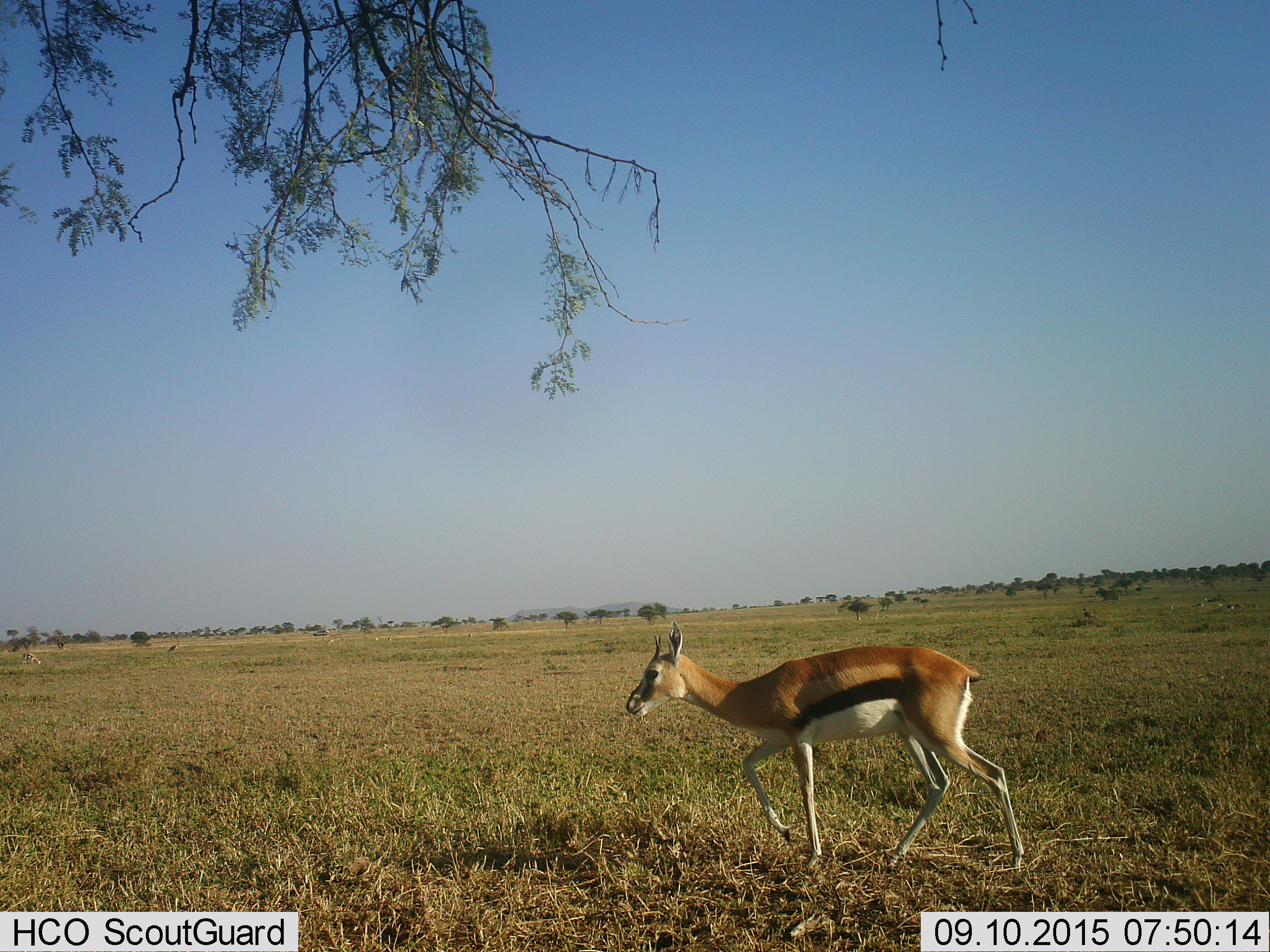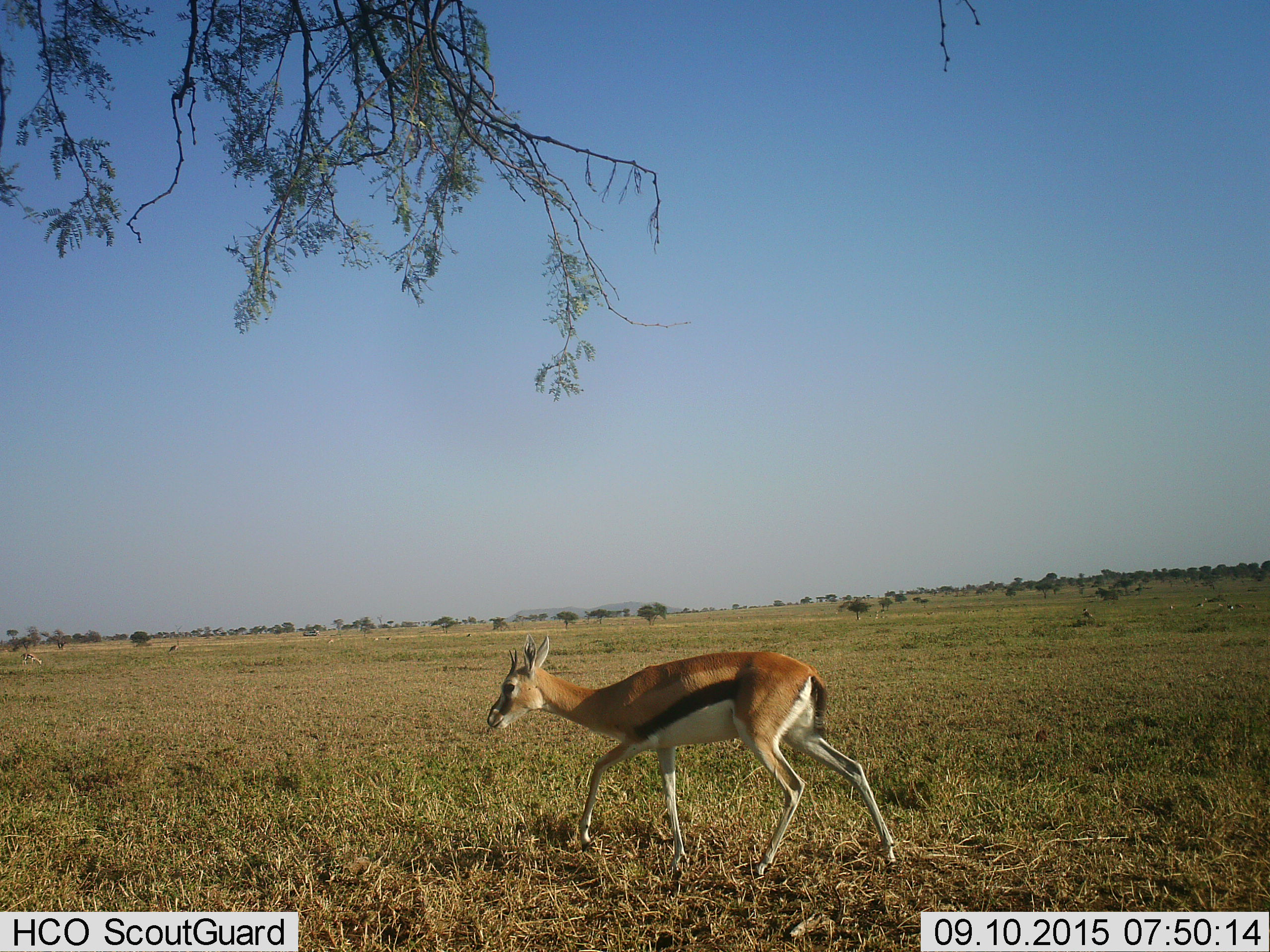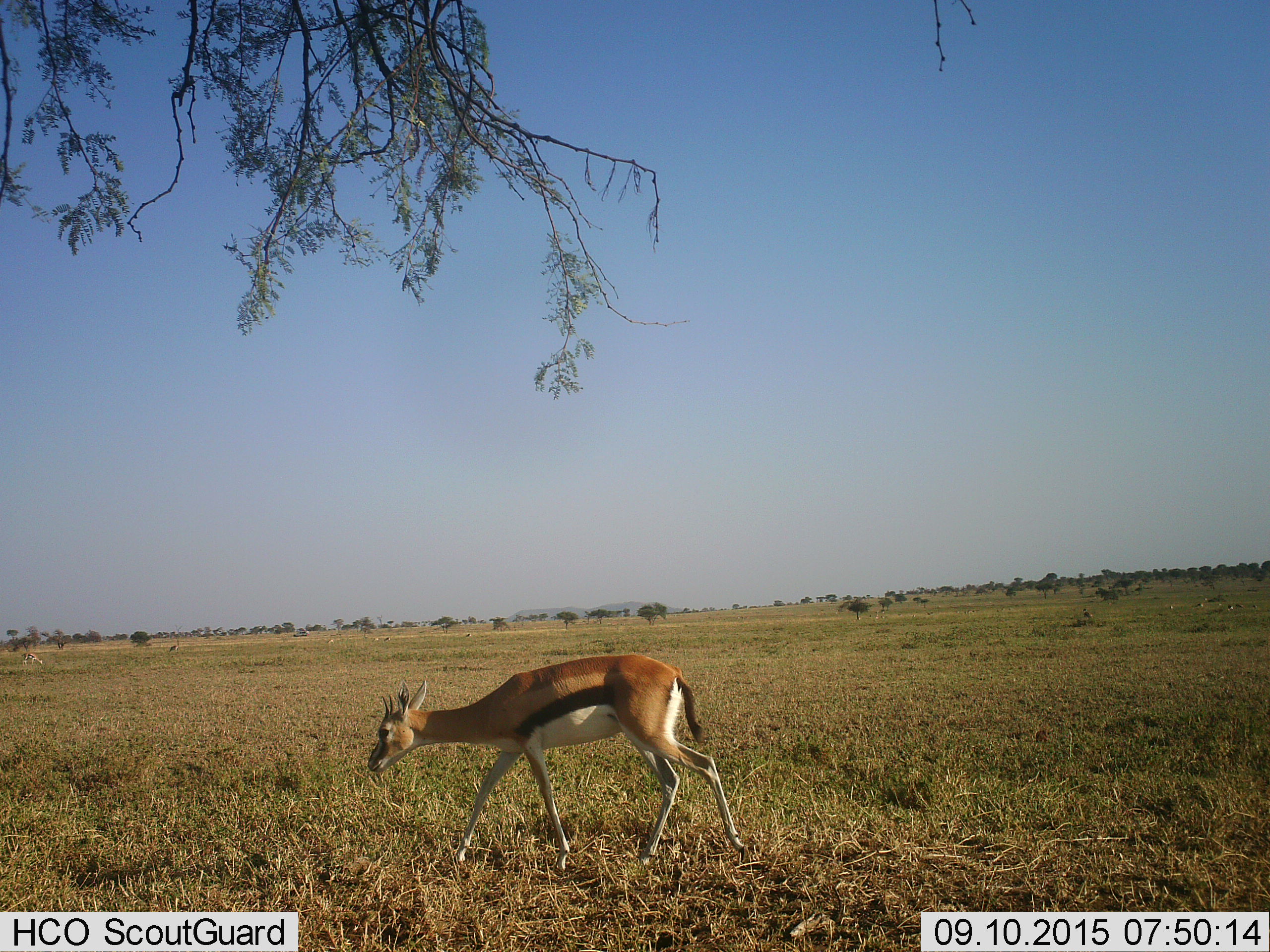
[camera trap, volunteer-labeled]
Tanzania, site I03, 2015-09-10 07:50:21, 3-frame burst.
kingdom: Animalia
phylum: Chordata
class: Mammalia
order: Artiodactyla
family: Bovidae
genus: Eudorcas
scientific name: Eudorcas thomsonii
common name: thomson's gazelle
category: gazellethomsons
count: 7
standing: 25%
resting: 0%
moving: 100%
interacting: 0%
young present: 0%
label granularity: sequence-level